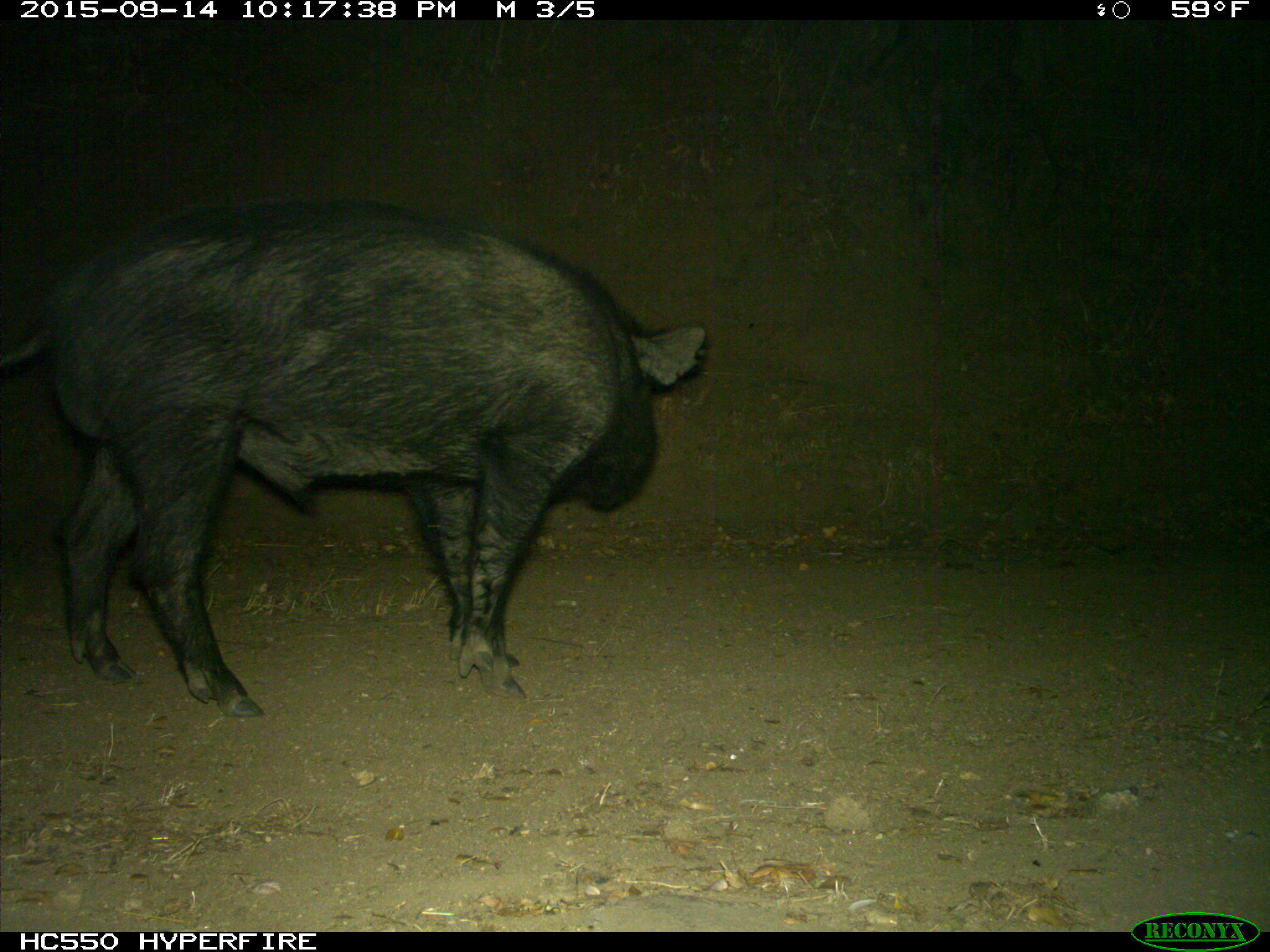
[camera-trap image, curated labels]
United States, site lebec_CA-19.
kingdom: Animalia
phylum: Chordata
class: Mammalia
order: Artiodactyla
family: Suidae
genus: Sus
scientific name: Sus scrofa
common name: wild boar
Sus scrofa (wild boar).